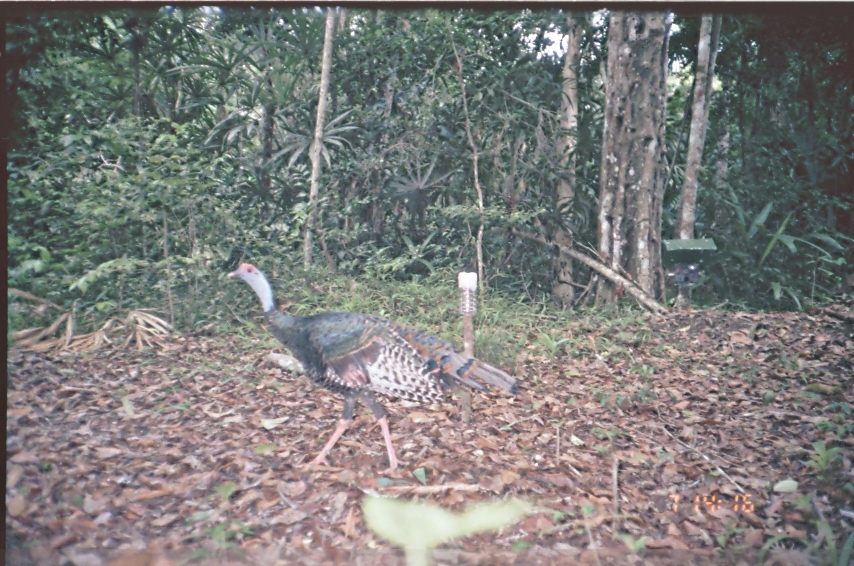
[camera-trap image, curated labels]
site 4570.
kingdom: Animalia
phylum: Chordata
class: Aves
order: Galliformes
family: Phasianidae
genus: Meleagris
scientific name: Meleagris ocellata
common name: ocellated turkey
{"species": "Meleagris ocellata (ocellated turkey)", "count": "1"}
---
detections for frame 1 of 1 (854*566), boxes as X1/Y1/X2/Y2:
meleagris ocellata: 226/262/522/476